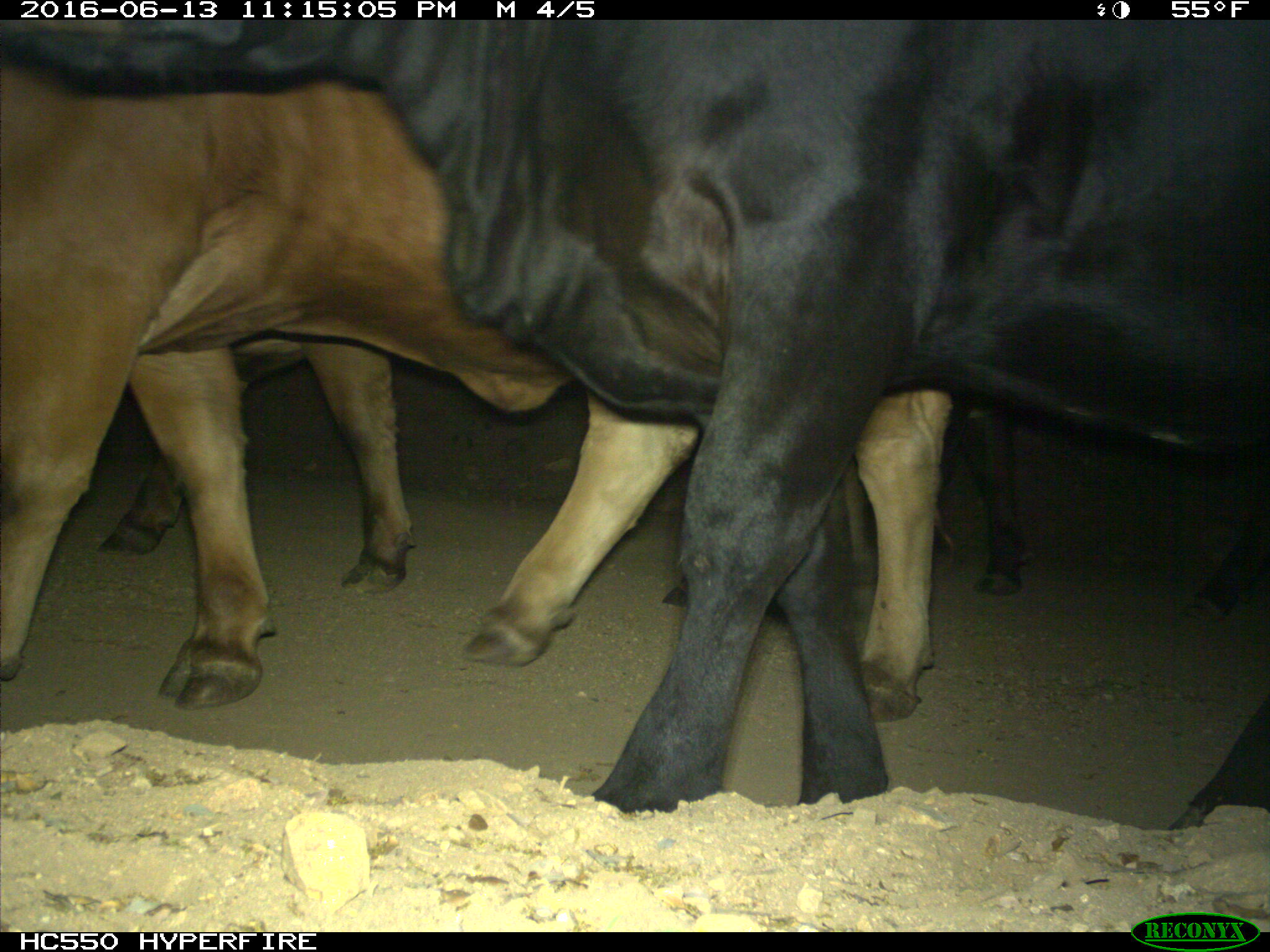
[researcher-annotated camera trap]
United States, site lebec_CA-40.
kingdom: Animalia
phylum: Chordata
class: Mammalia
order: Artiodactyla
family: Bovidae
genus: Bos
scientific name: Bos taurus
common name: domestic cow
Bos taurus (domestic cow).